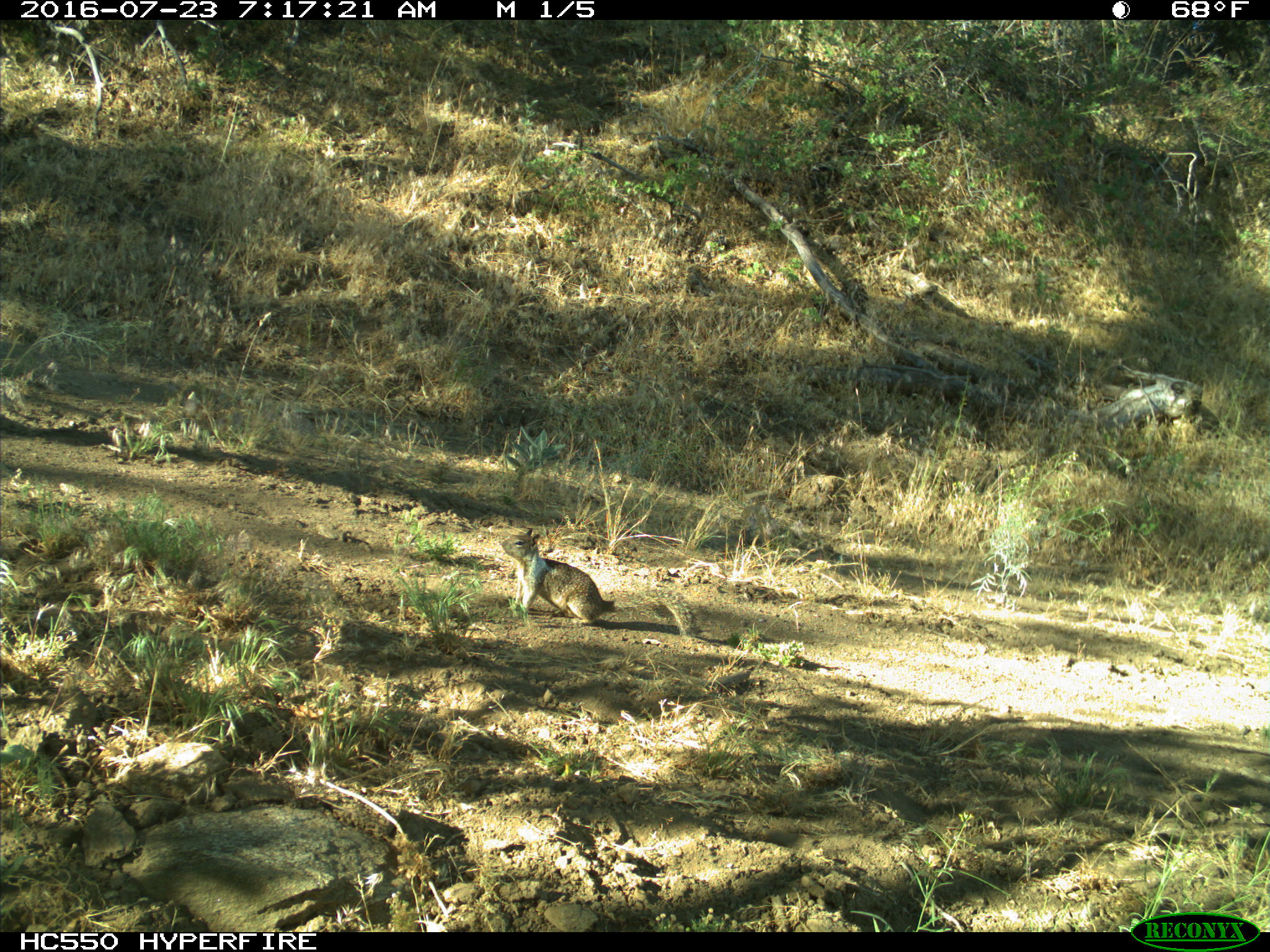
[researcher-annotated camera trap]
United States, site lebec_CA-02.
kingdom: Animalia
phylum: Chordata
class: Mammalia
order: Rodentia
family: Sciuridae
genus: Otospermophilus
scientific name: Otospermophilus beecheyi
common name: california ground squirrel